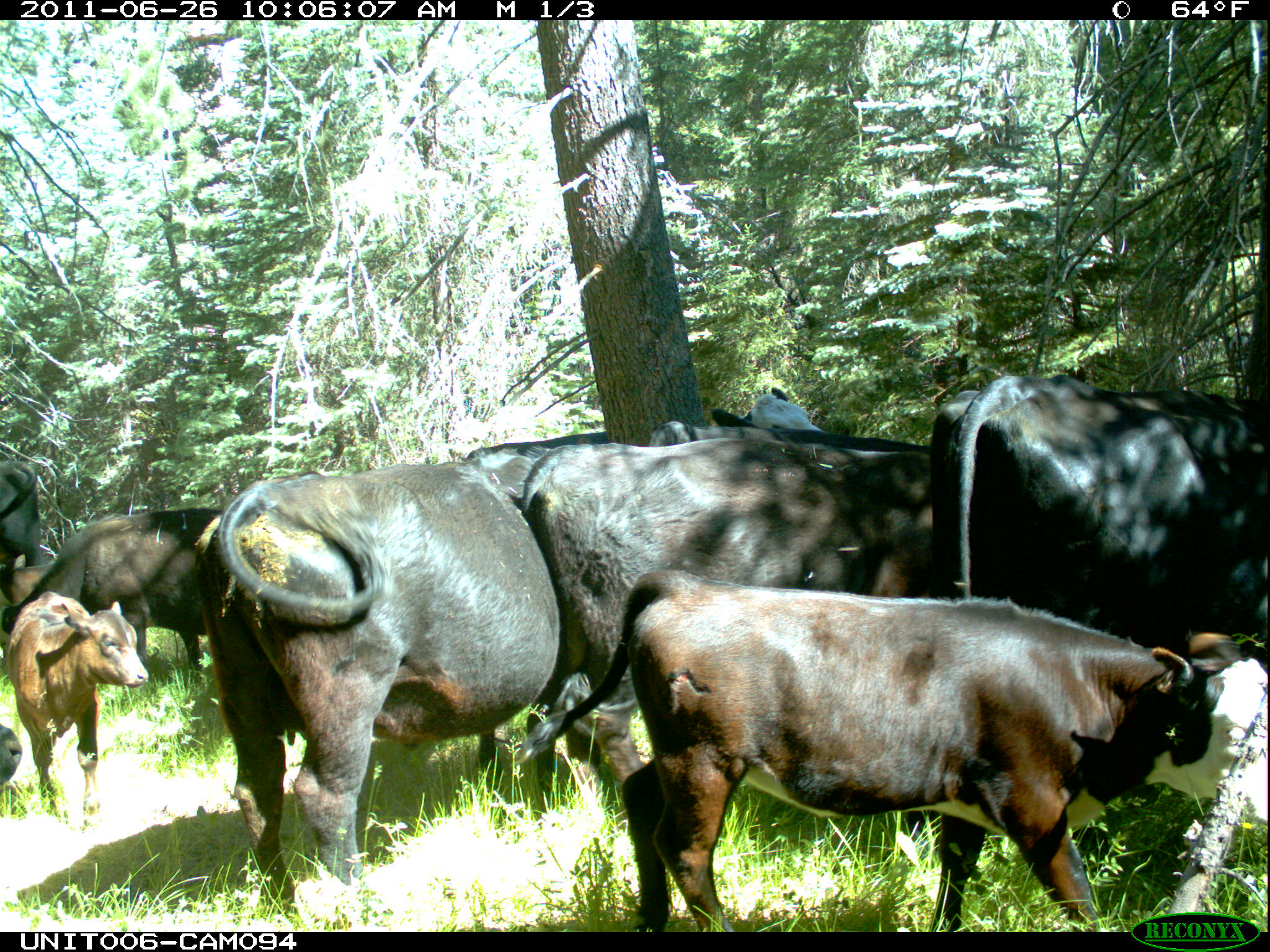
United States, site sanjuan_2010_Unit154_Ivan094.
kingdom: Animalia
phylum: Chordata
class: Mammalia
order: Artiodactyla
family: Bovidae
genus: Bos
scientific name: Bos taurus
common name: domestic cow